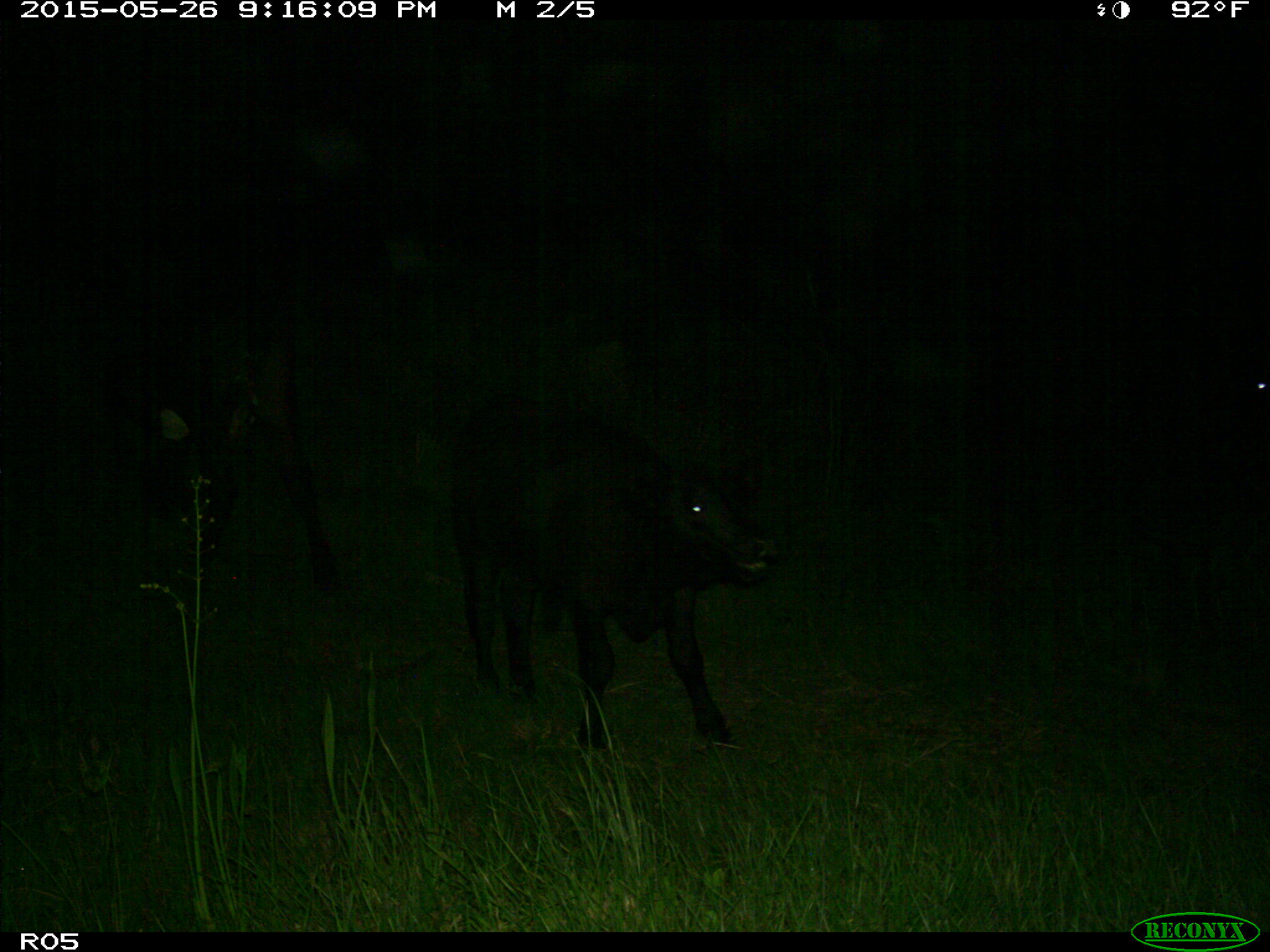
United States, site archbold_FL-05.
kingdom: Animalia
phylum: Chordata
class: Mammalia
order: Artiodactyla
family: Bovidae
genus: Bos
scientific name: Bos taurus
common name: domestic cow